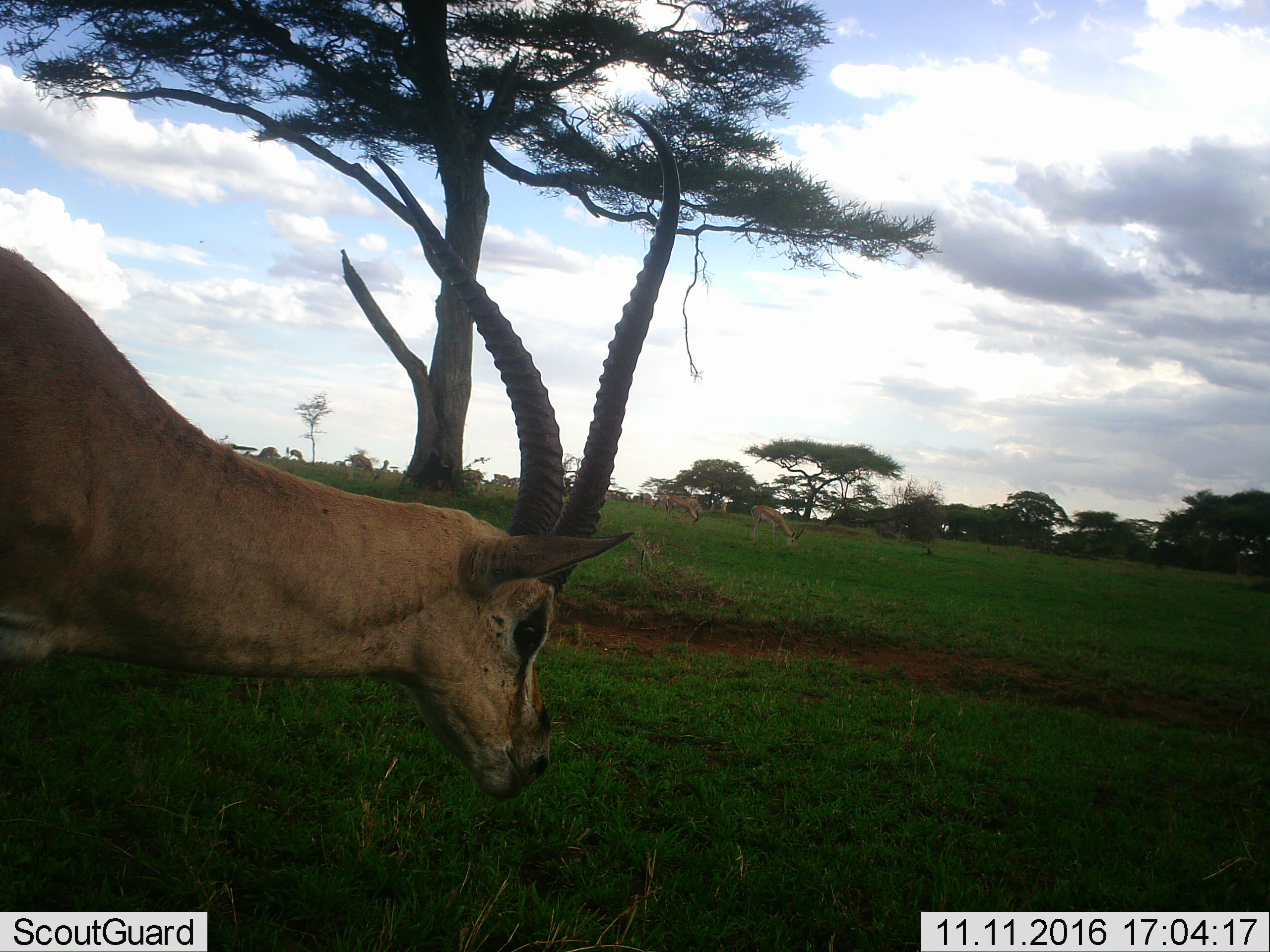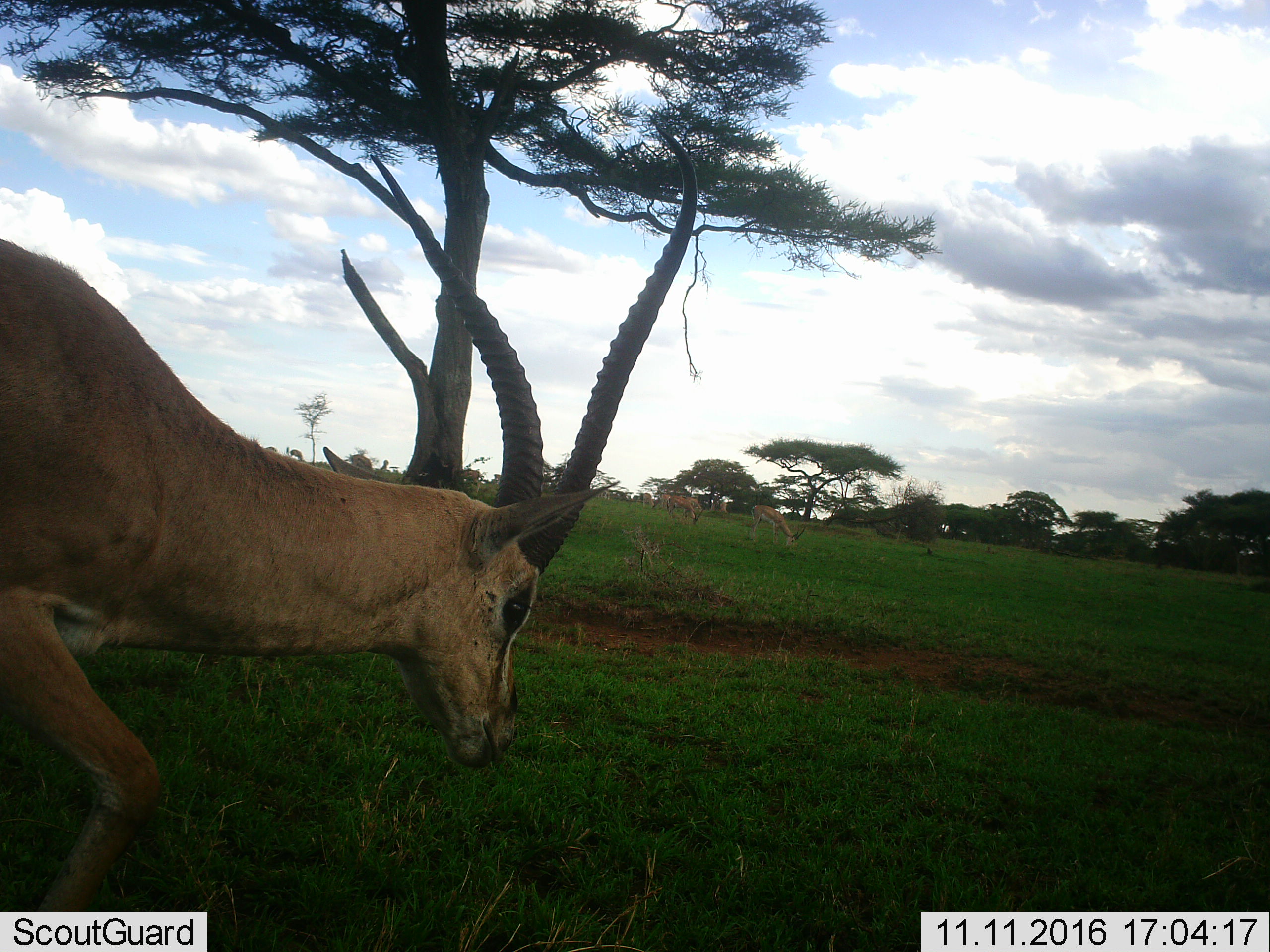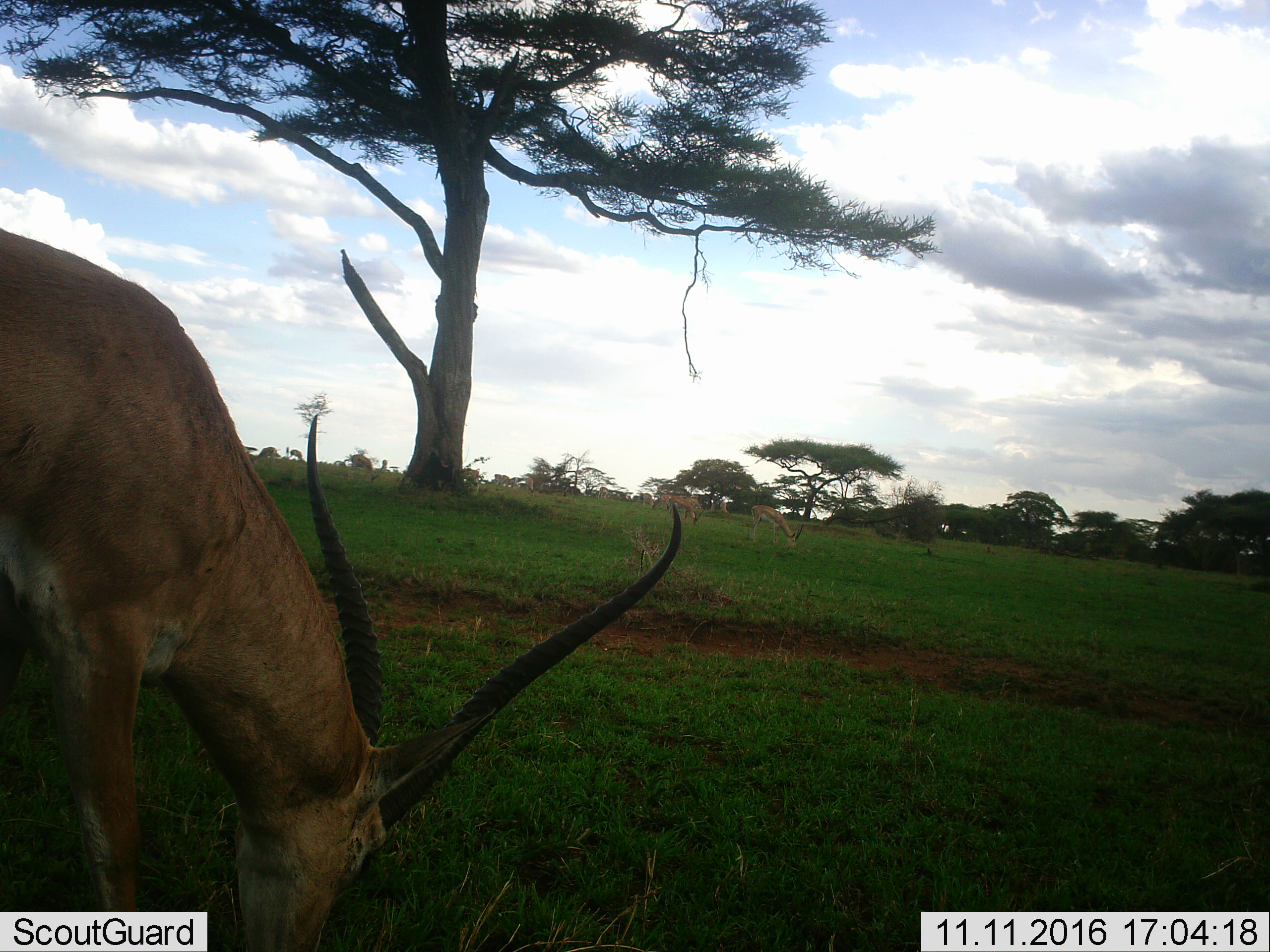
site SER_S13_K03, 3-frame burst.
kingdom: Animalia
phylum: Chordata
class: Mammalia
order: Artiodactyla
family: Bovidae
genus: Nanger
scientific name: Nanger granti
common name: grant's gazelle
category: gazellegrants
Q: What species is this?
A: Gazellegrants (grant's gazelle) (Nanger granti).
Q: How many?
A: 1.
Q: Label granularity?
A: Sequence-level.